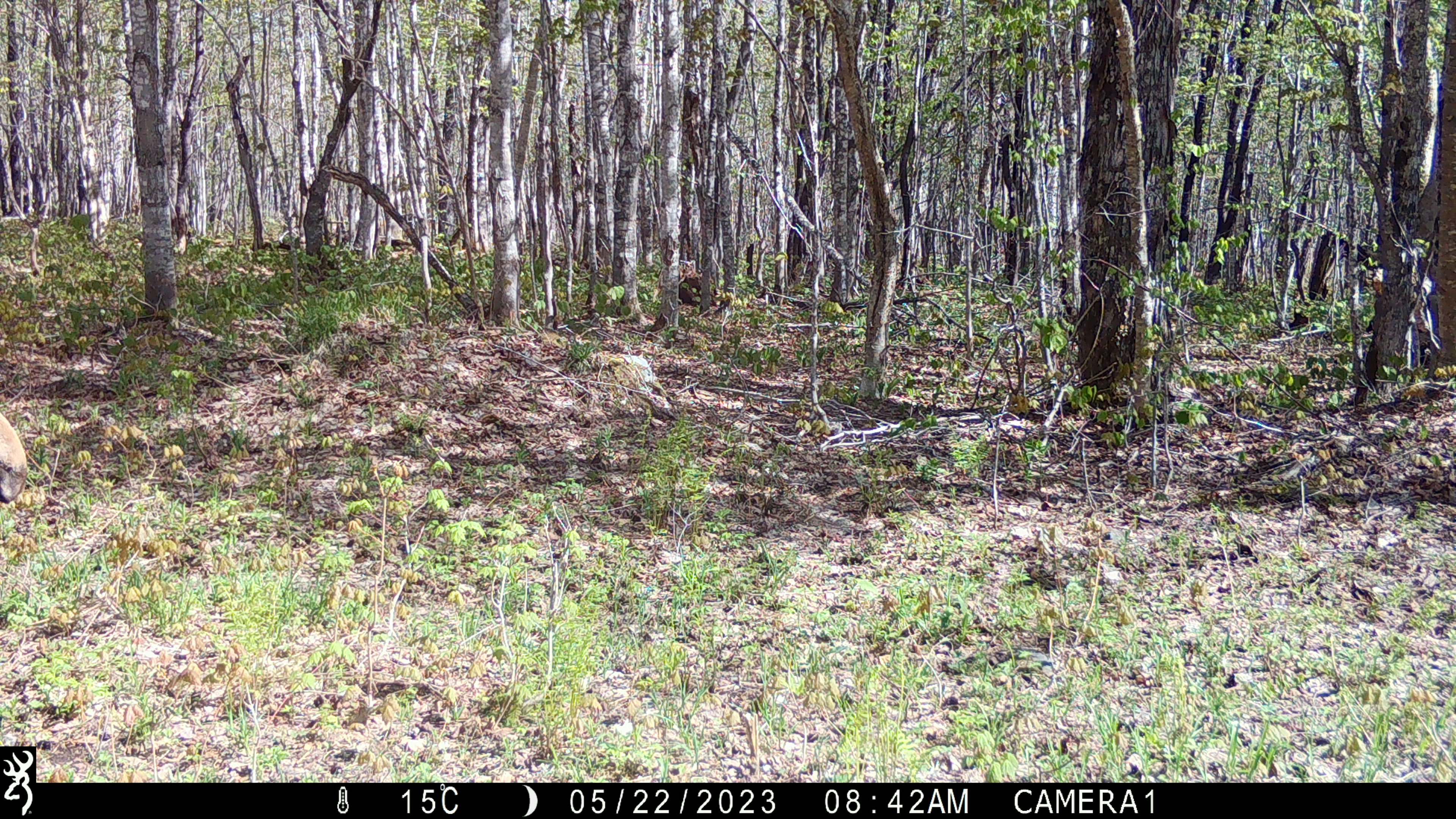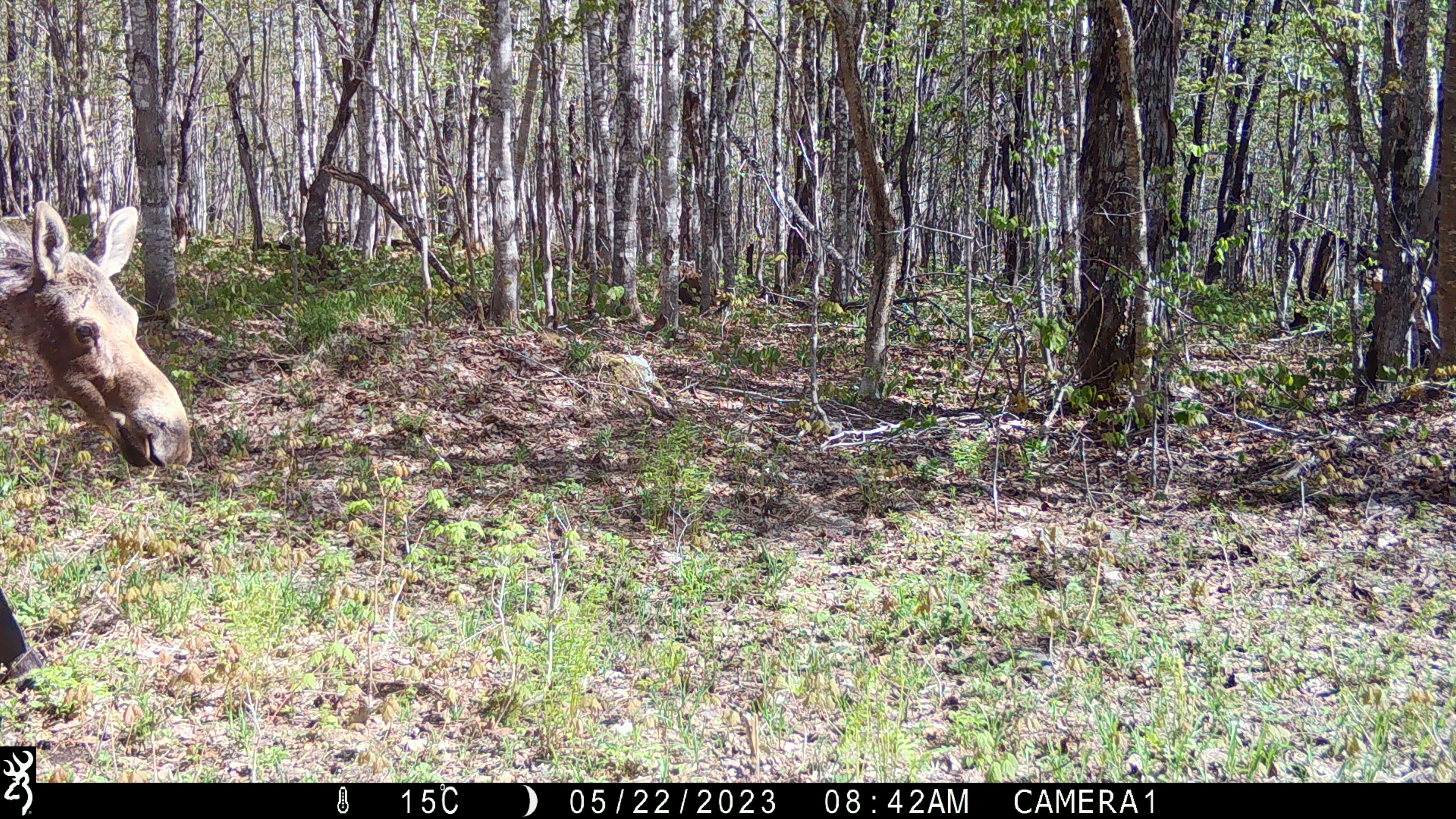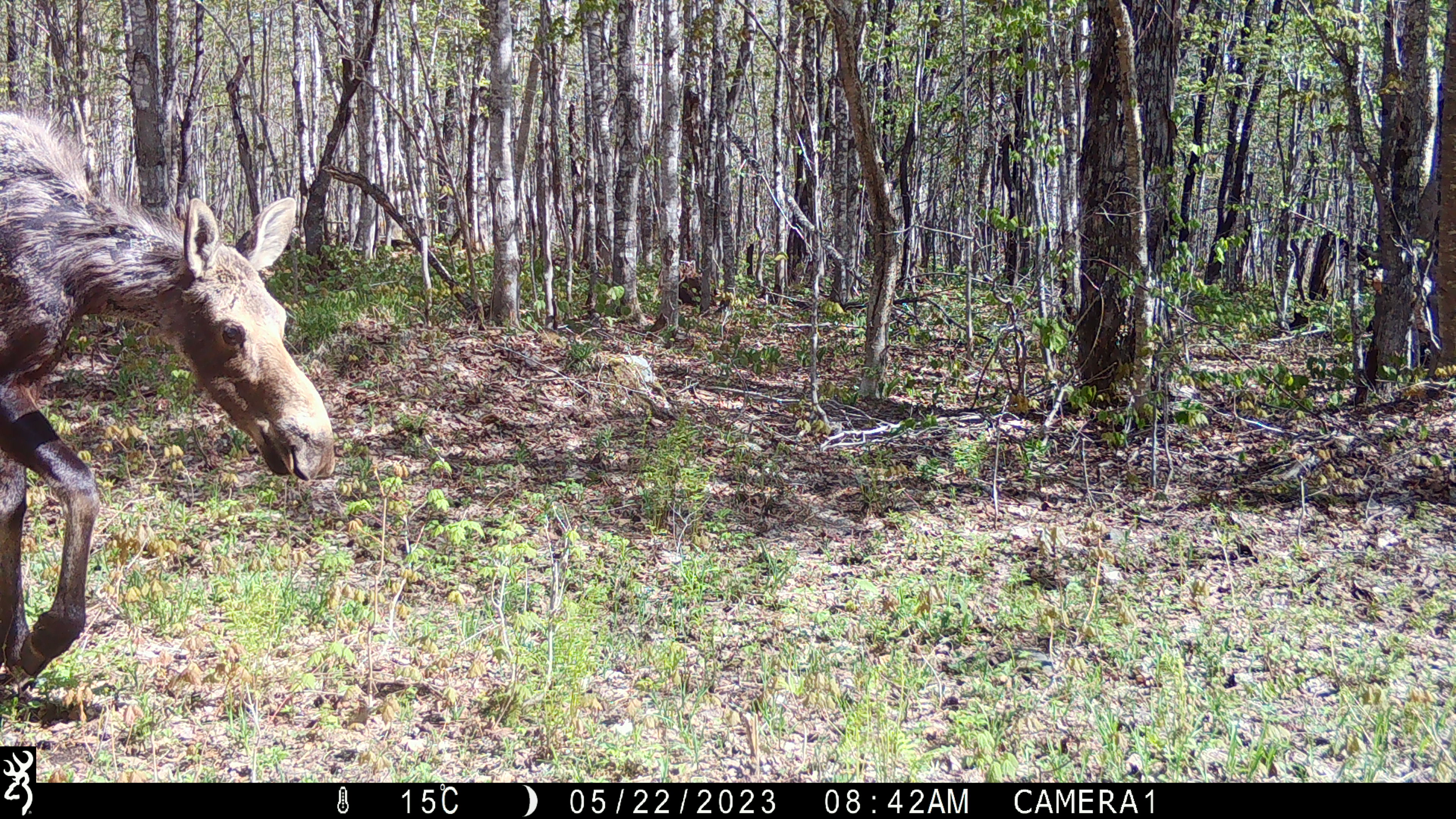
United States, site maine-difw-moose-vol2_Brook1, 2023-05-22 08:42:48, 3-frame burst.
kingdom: Animalia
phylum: Chordata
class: Mammalia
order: Artiodactyla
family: Cervidae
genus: Alces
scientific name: Alces alces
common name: moose